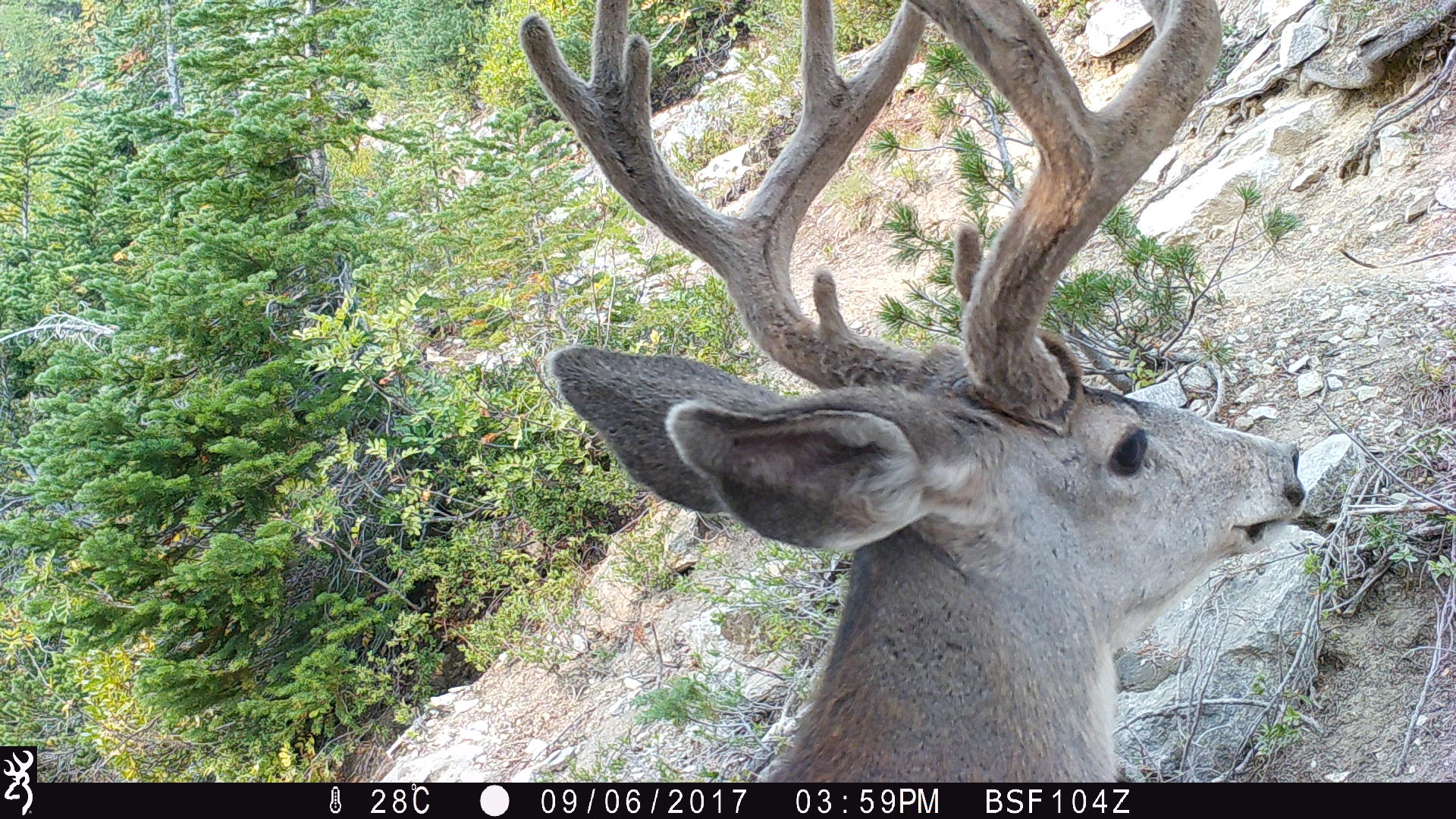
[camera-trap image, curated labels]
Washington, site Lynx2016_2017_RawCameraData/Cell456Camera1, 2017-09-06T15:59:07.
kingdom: Animalia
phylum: Chordata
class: Mammalia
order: Artiodactyla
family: Cervidae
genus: Odocoileus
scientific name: Odocoileus hemionus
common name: mule deer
Odocoileus hemionus (mule deer). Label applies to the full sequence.